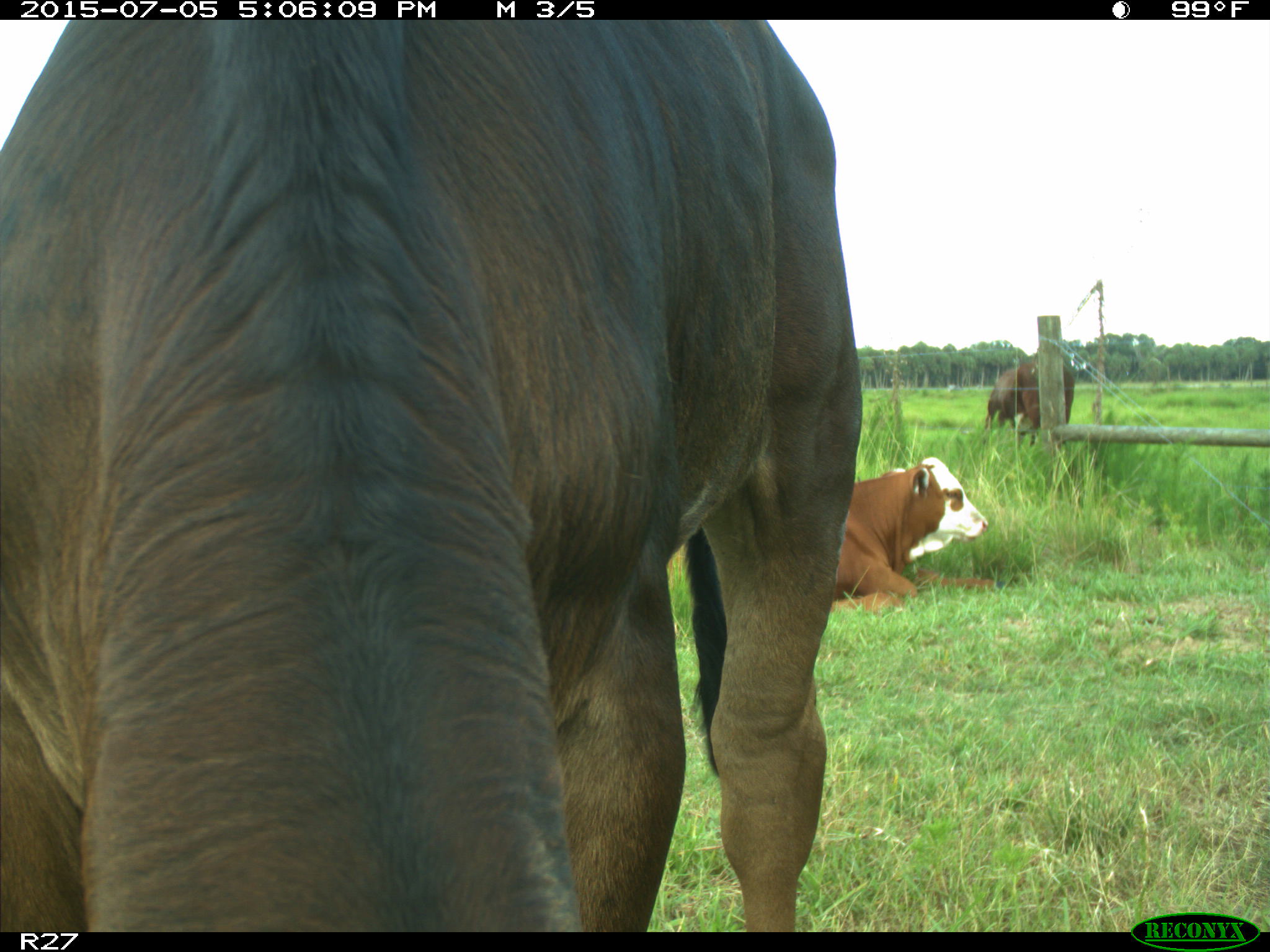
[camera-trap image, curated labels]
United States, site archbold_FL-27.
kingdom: Animalia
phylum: Chordata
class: Mammalia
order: Artiodactyla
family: Bovidae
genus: Bos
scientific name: Bos taurus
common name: domestic cow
Bos taurus (domestic cow).